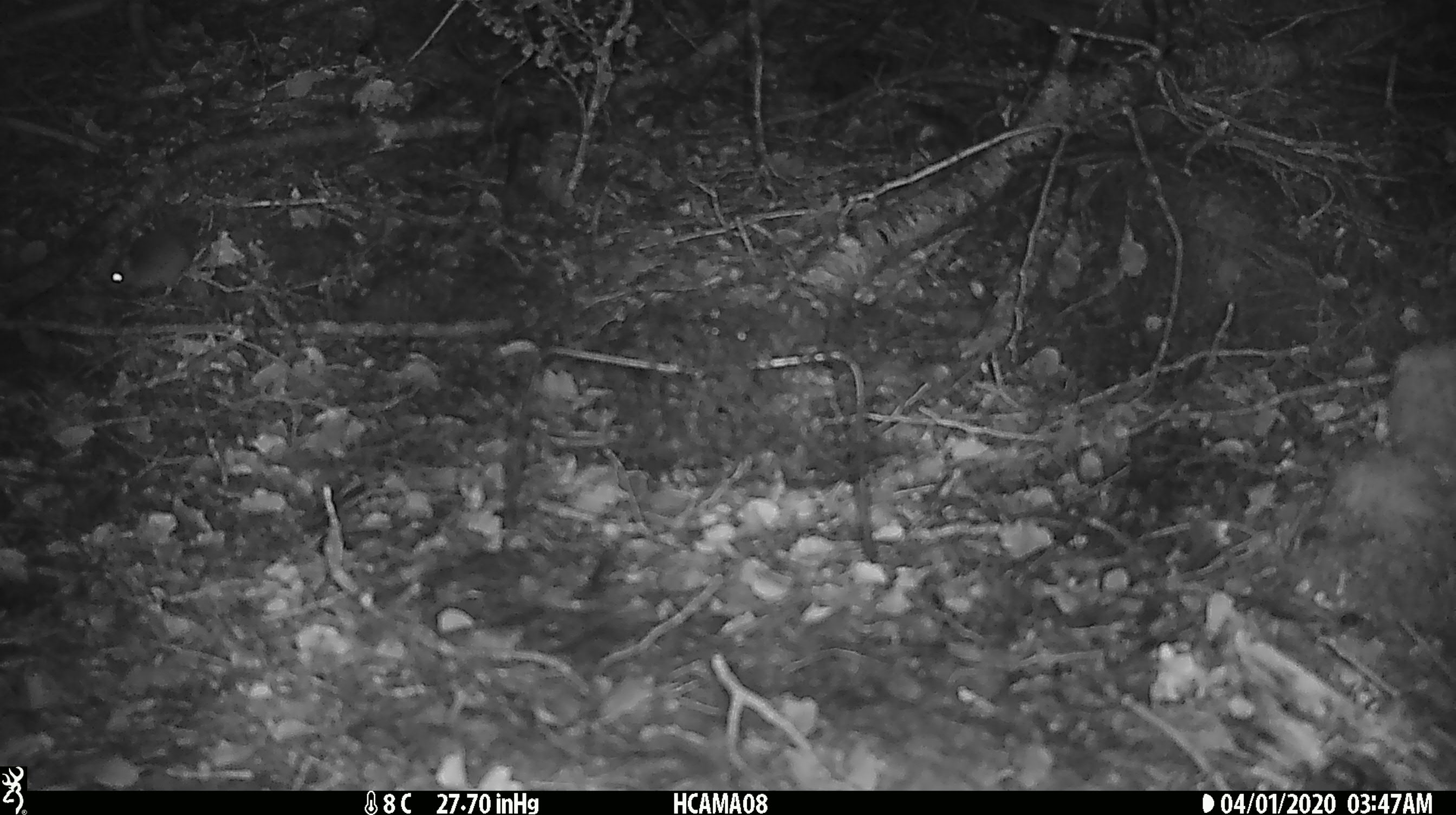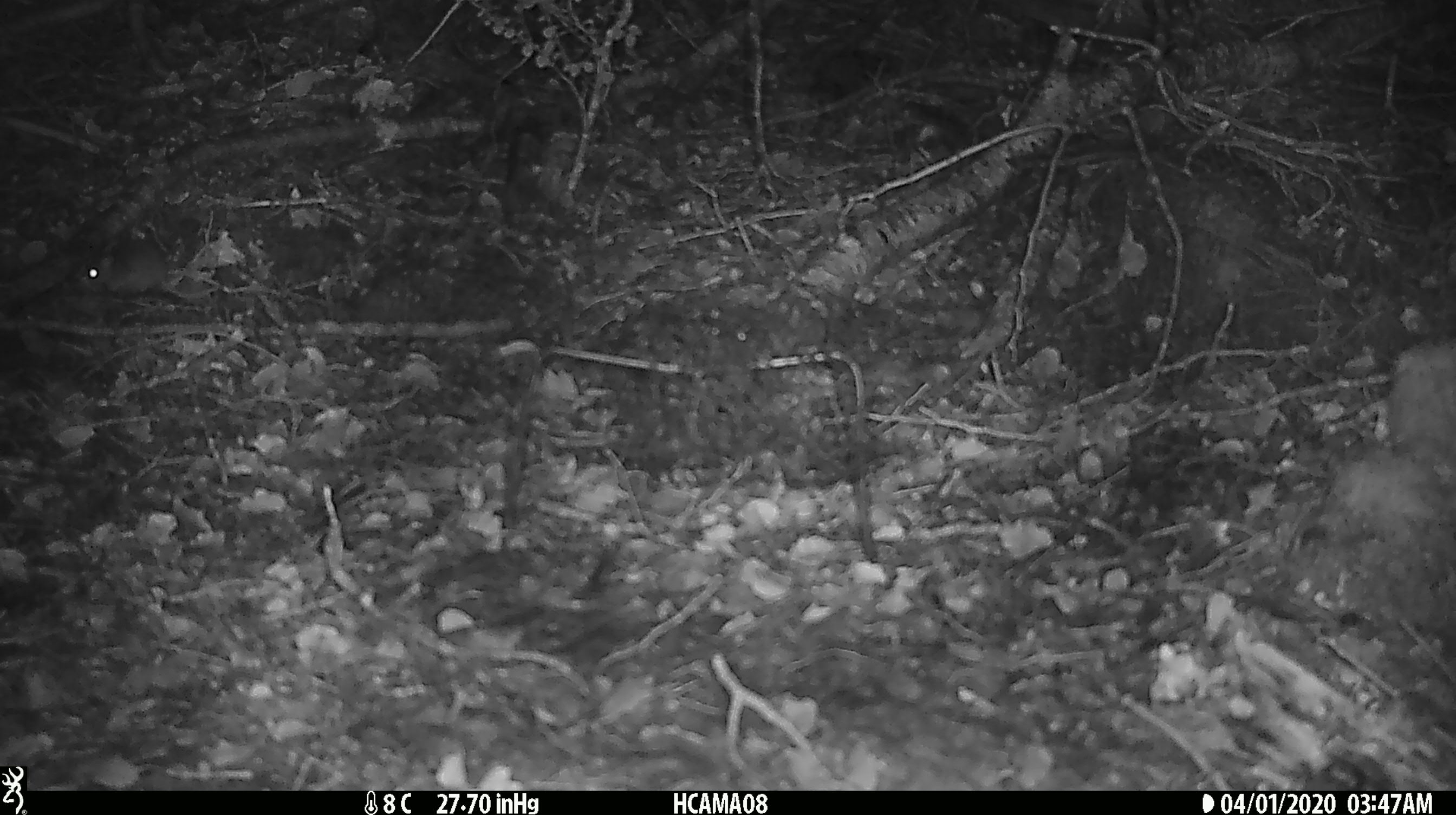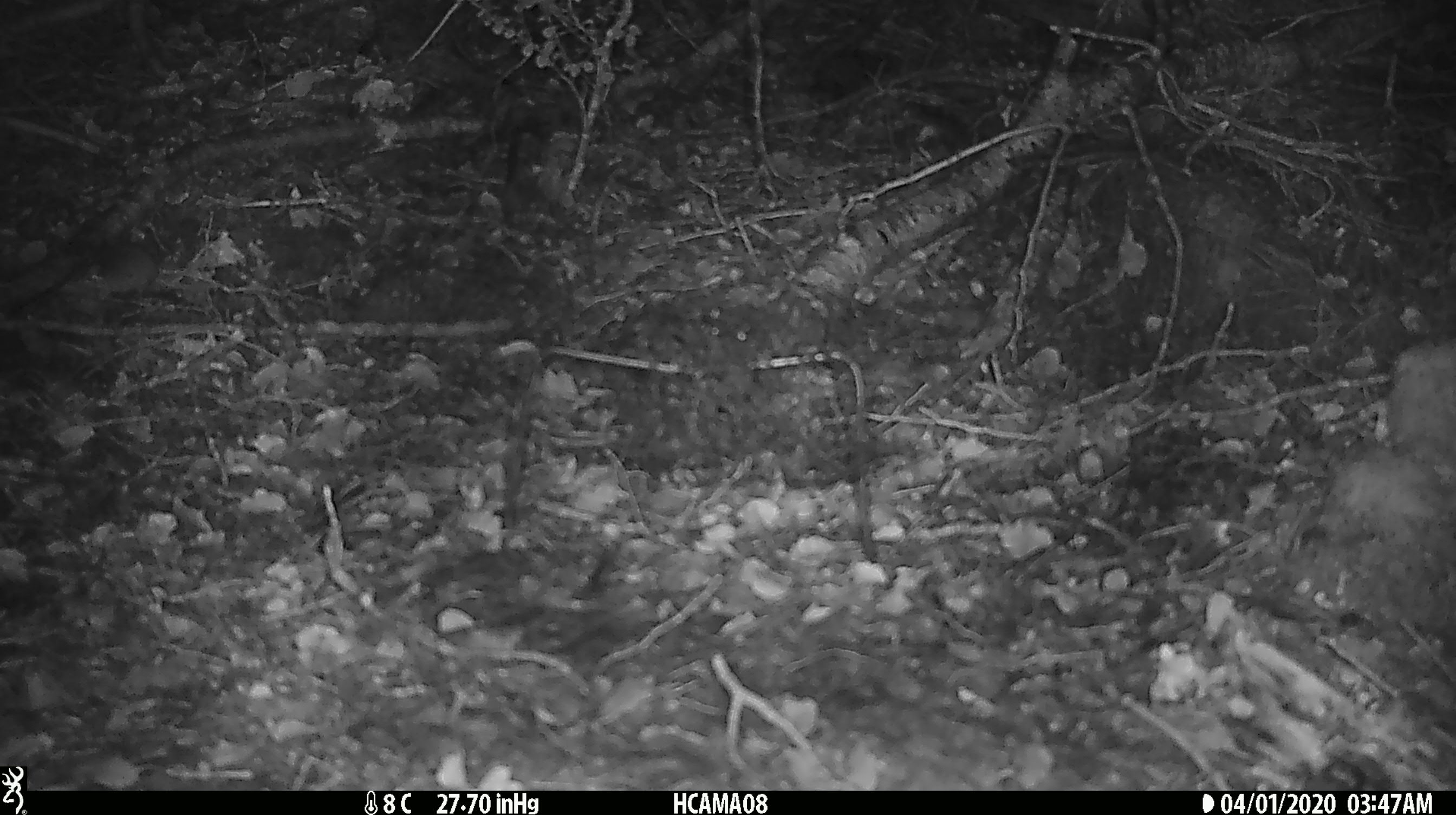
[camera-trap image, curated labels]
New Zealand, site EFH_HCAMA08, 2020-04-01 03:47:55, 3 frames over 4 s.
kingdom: Animalia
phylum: Chordata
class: Mammalia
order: Rodentia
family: Muridae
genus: Mus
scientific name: Mus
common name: mouse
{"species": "mouse (Mus)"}